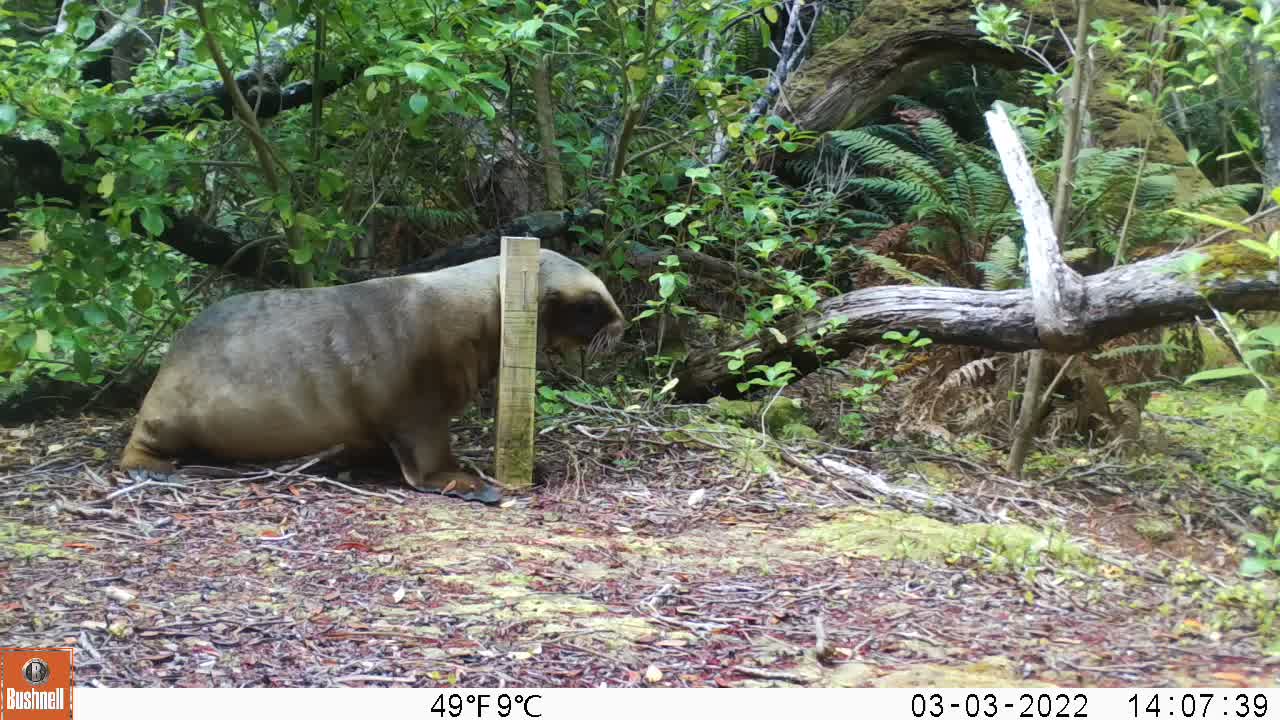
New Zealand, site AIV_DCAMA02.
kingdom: Animalia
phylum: Chordata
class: Mammalia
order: Carnivora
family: Otariidae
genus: Phocarctos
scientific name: Phocarctos hookeri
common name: new zealand sea lion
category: sealion